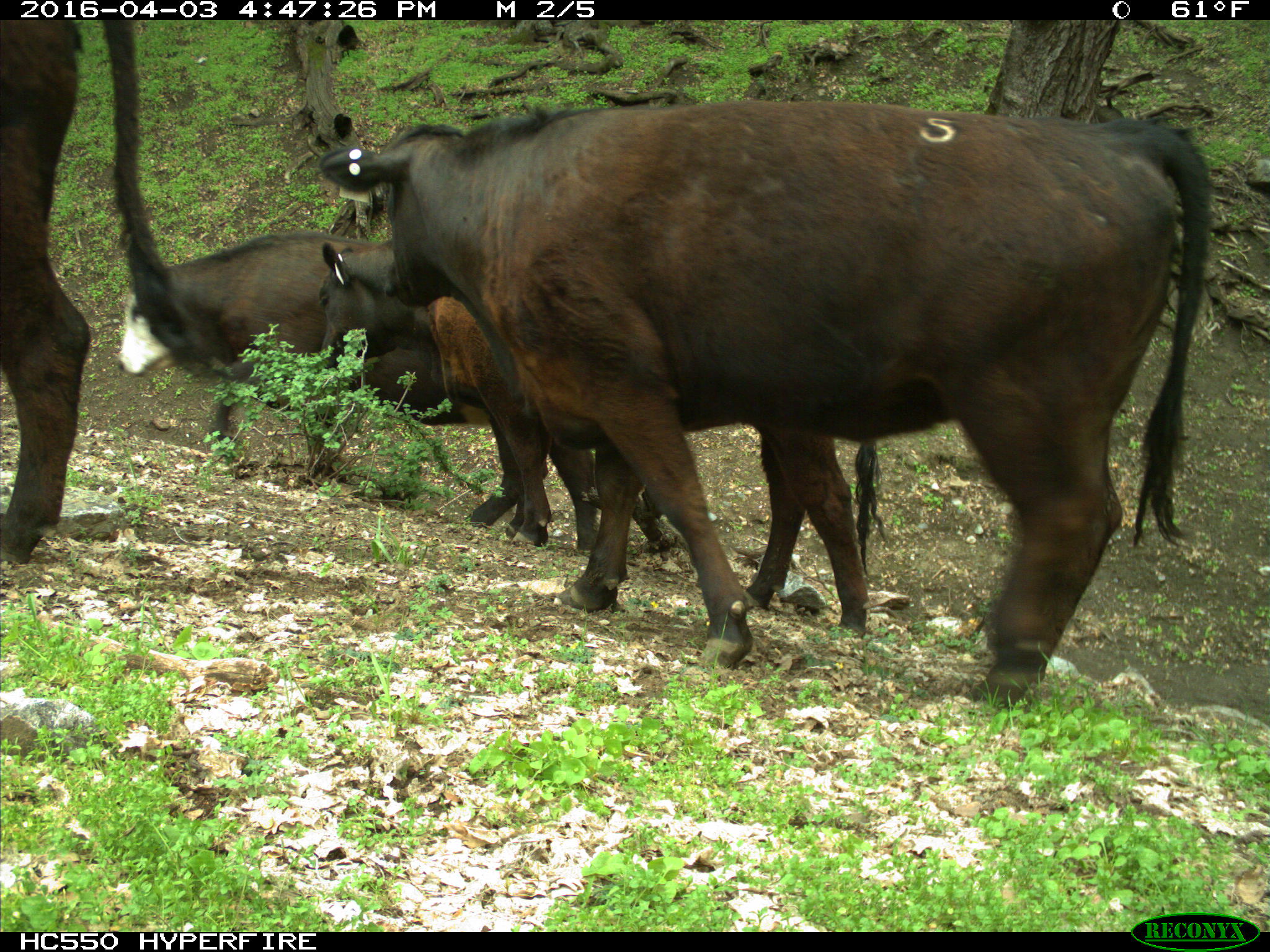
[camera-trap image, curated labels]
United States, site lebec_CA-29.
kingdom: Animalia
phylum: Chordata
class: Mammalia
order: Artiodactyla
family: Bovidae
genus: Bos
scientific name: Bos taurus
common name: domestic cow